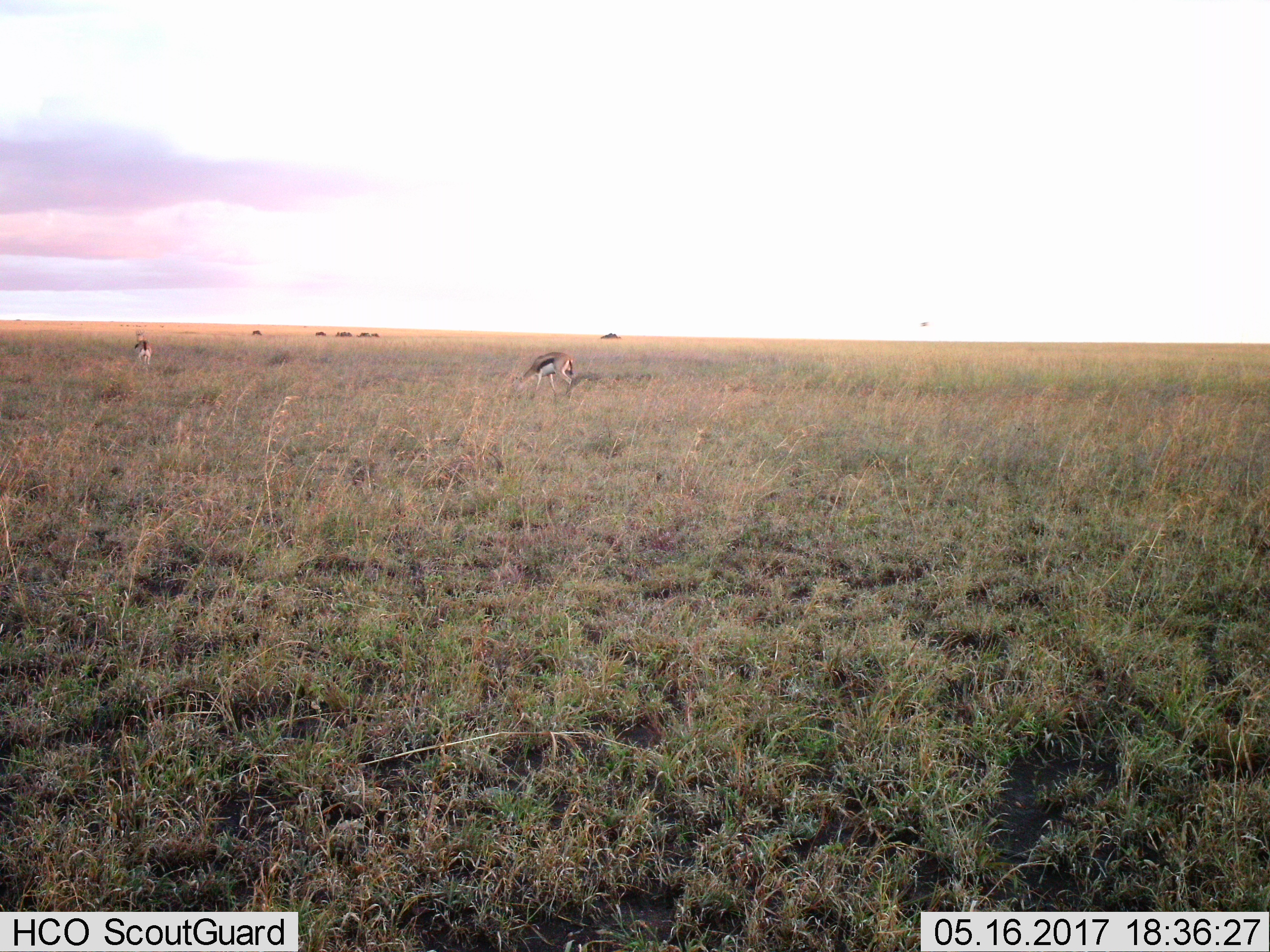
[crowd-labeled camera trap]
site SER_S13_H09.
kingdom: Animalia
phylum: Chordata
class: Mammalia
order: Artiodactyla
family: Bovidae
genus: Eudorcas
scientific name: Eudorcas thomsonii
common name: thomson's gazelle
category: gazellethomsons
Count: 2.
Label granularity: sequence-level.